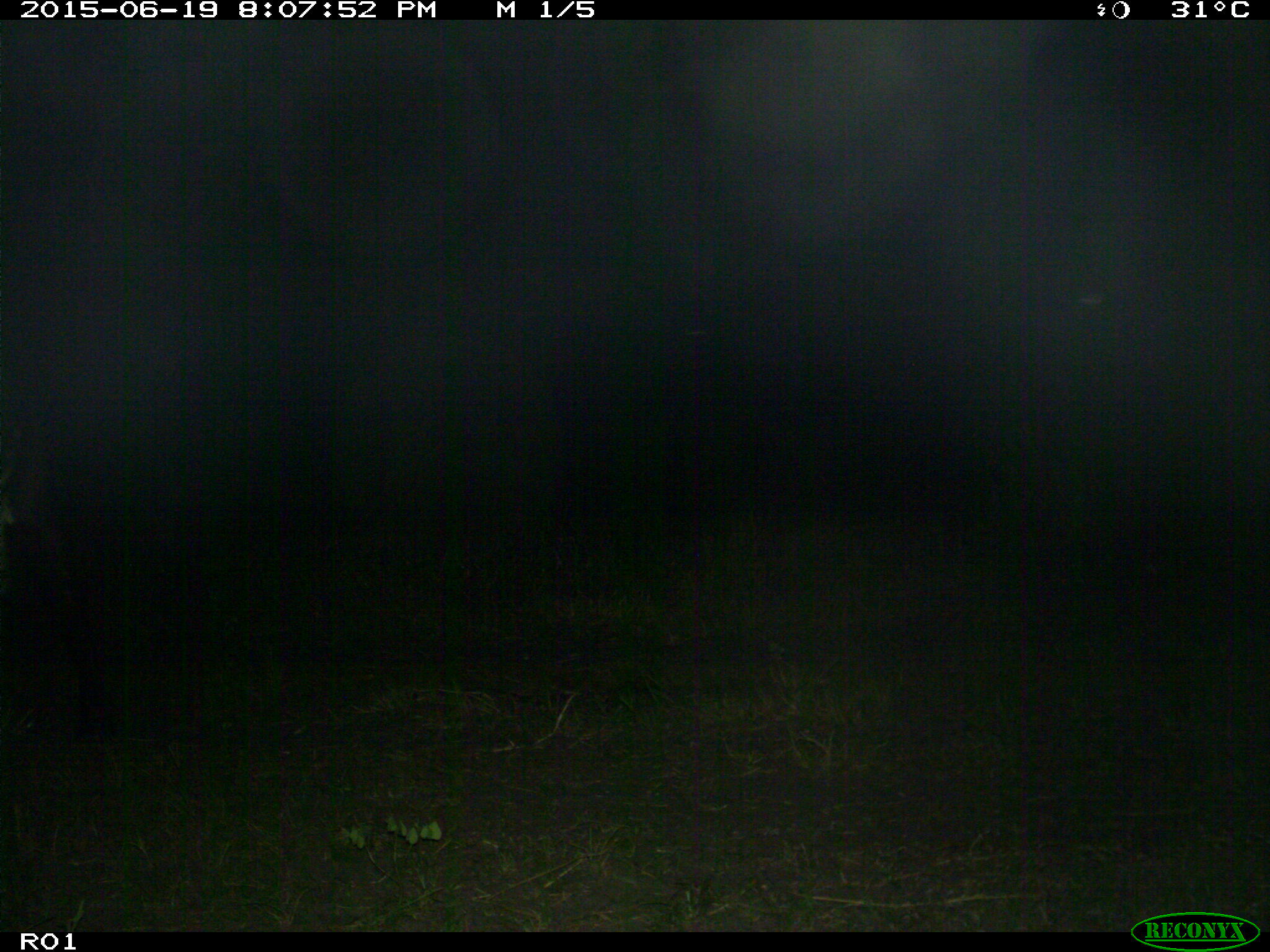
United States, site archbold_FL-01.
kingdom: Animalia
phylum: Chordata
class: Mammalia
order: Artiodactyla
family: Bovidae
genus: Bos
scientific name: Bos taurus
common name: domestic cow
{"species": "Bos taurus (domestic cow)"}